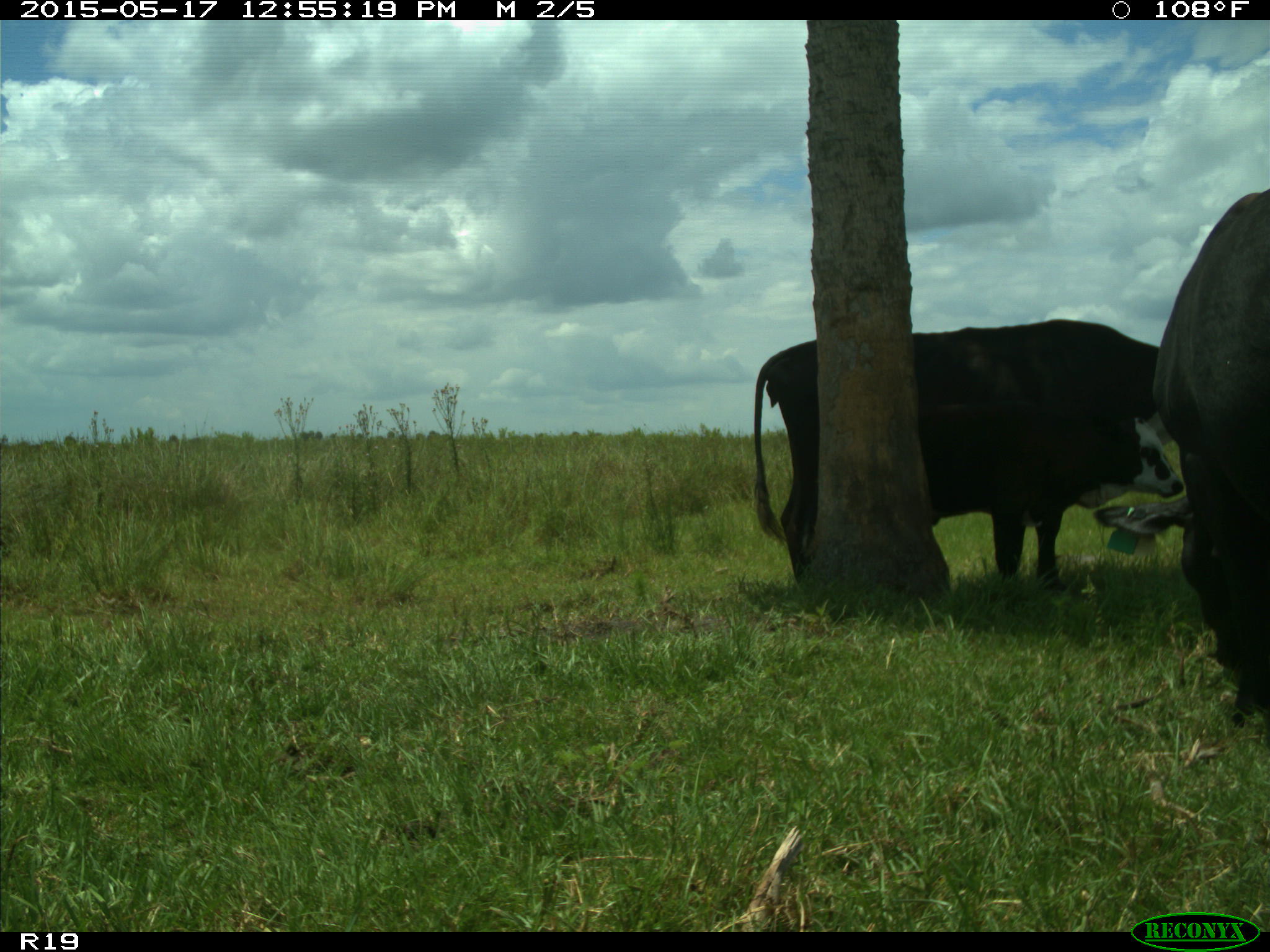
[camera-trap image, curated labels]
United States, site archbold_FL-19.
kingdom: Animalia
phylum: Chordata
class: Mammalia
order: Artiodactyla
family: Bovidae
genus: Bos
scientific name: Bos taurus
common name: domestic cow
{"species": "Bos taurus (domestic cow)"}